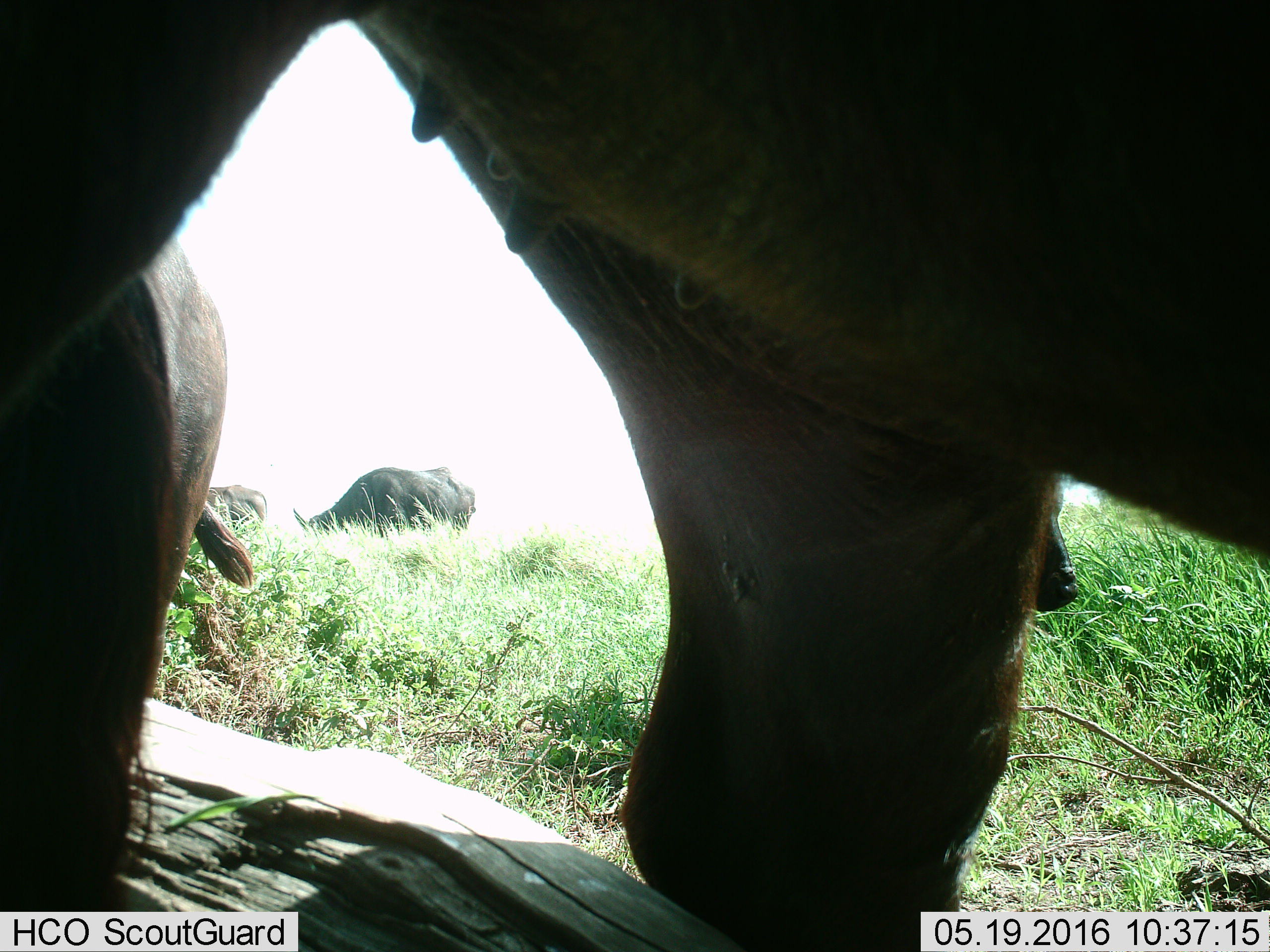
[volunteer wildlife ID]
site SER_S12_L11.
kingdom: Animalia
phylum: Chordata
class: Mammalia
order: Artiodactyla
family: Bovidae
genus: Syncerus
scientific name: Syncerus caffer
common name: african buffalo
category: buffalo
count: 5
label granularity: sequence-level